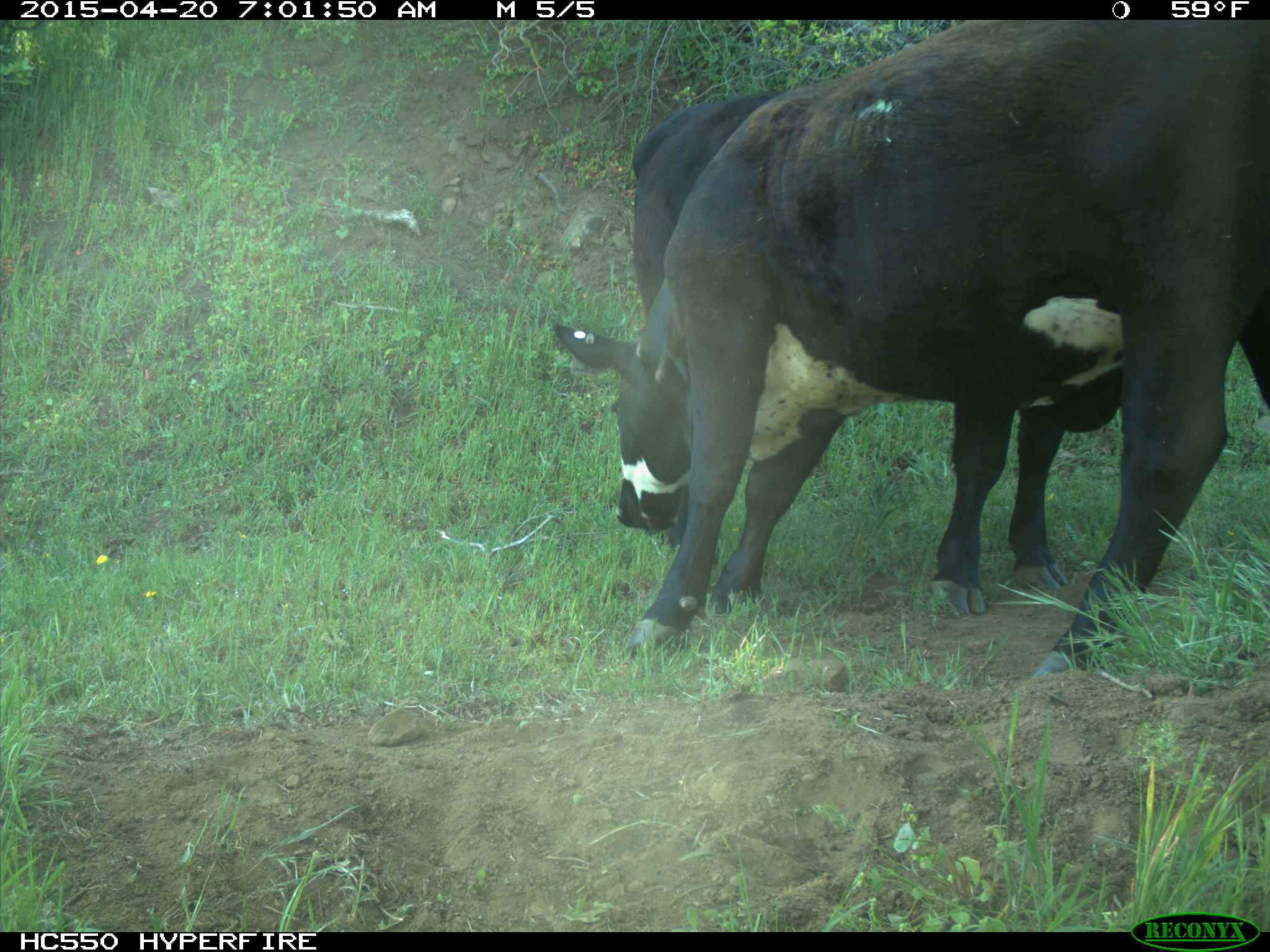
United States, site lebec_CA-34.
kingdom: Animalia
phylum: Chordata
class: Mammalia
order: Artiodactyla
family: Bovidae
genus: Bos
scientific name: Bos taurus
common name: domestic cow